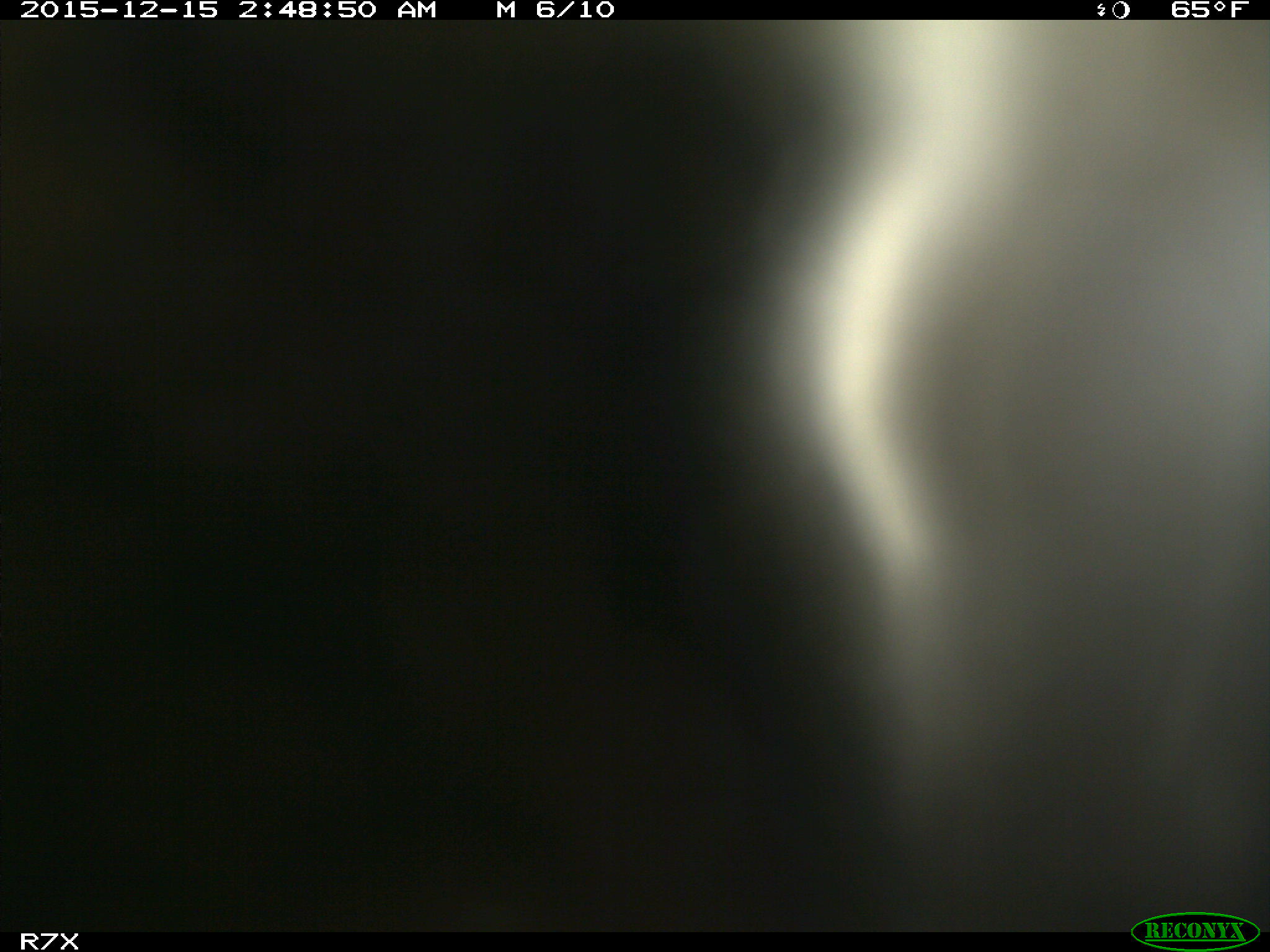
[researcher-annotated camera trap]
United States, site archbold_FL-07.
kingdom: Animalia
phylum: Chordata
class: Mammalia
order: Artiodactyla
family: Bovidae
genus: Bos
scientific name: Bos taurus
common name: domestic cow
Bos taurus (domestic cow).